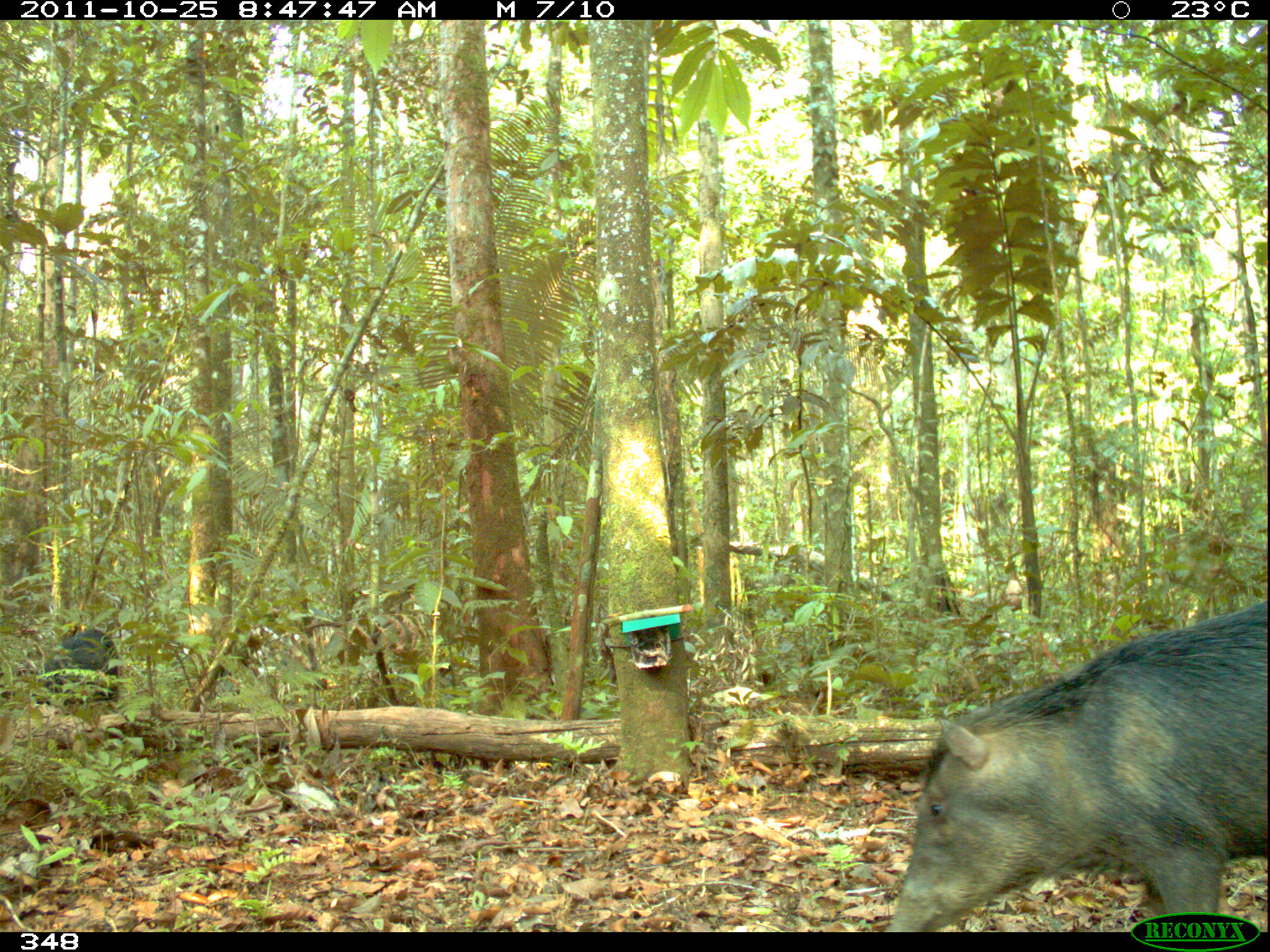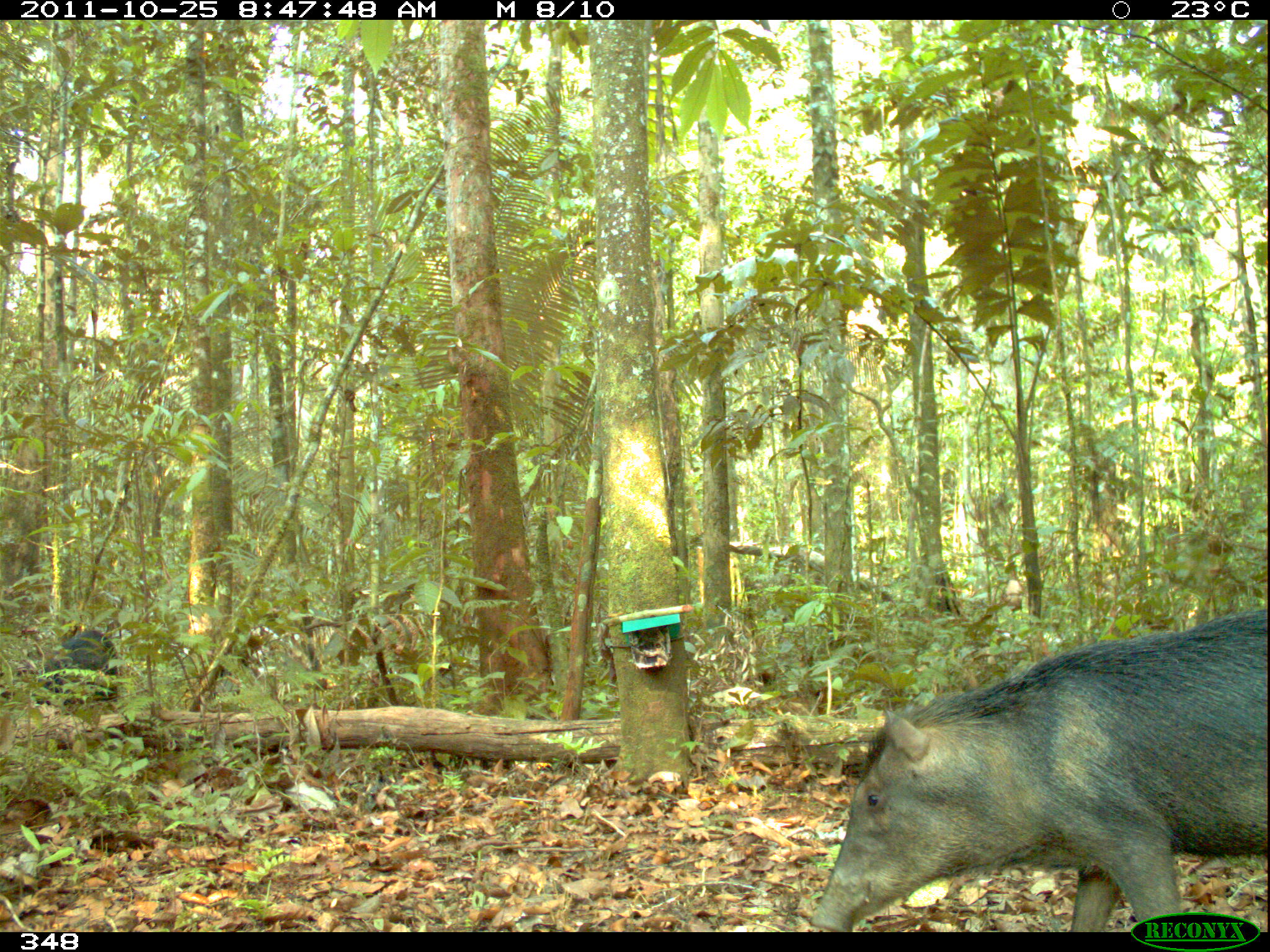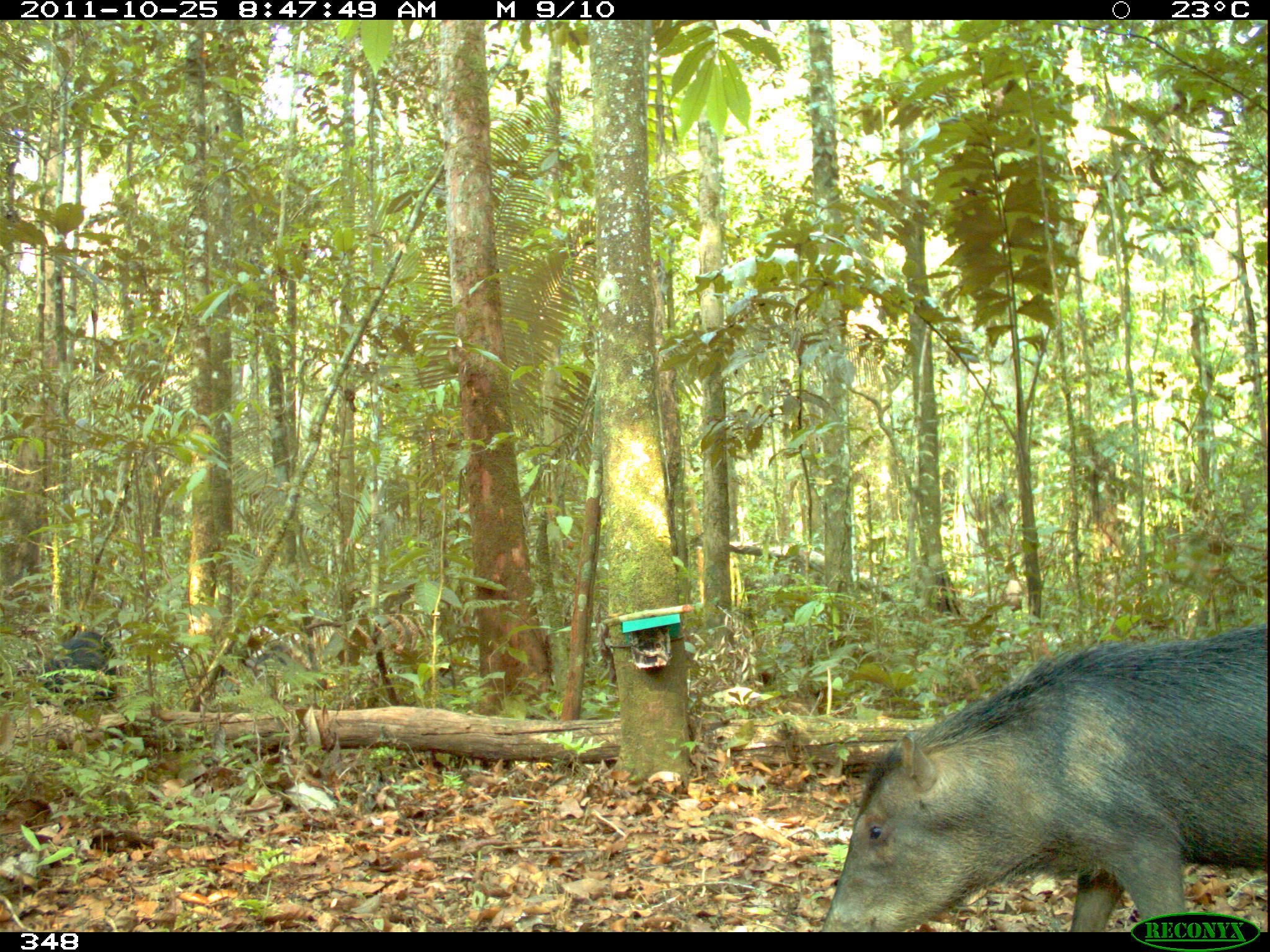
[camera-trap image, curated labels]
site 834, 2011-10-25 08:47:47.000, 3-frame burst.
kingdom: Animalia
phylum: Chordata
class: Mammalia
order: Artiodactyla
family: Tayassuidae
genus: Tayassu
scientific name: Tayassu pecari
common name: white-lipped peccary